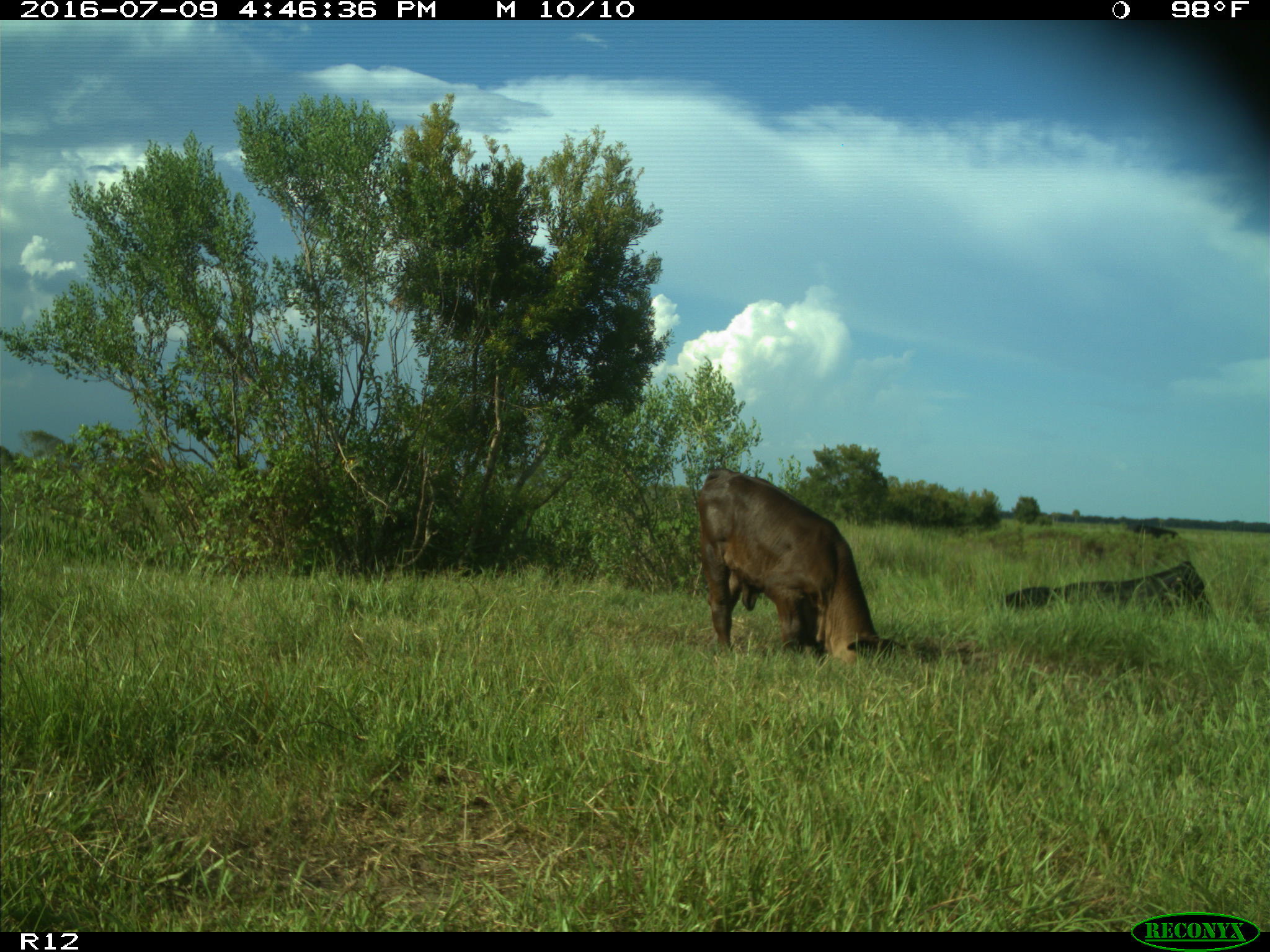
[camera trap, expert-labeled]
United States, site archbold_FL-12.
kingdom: Animalia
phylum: Chordata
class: Mammalia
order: Artiodactyla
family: Bovidae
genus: Bos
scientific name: Bos taurus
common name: domestic cow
Bos taurus (domestic cow).